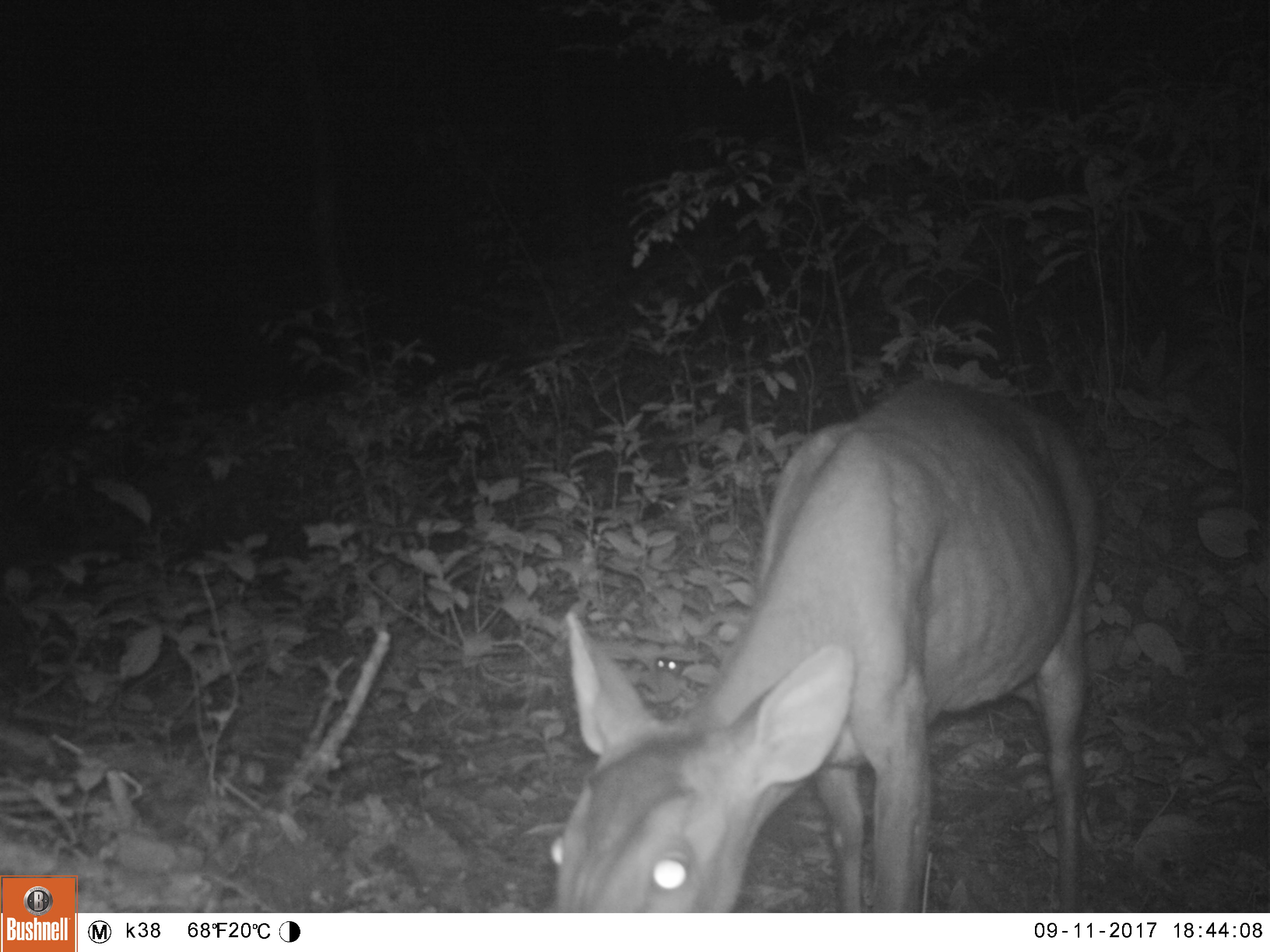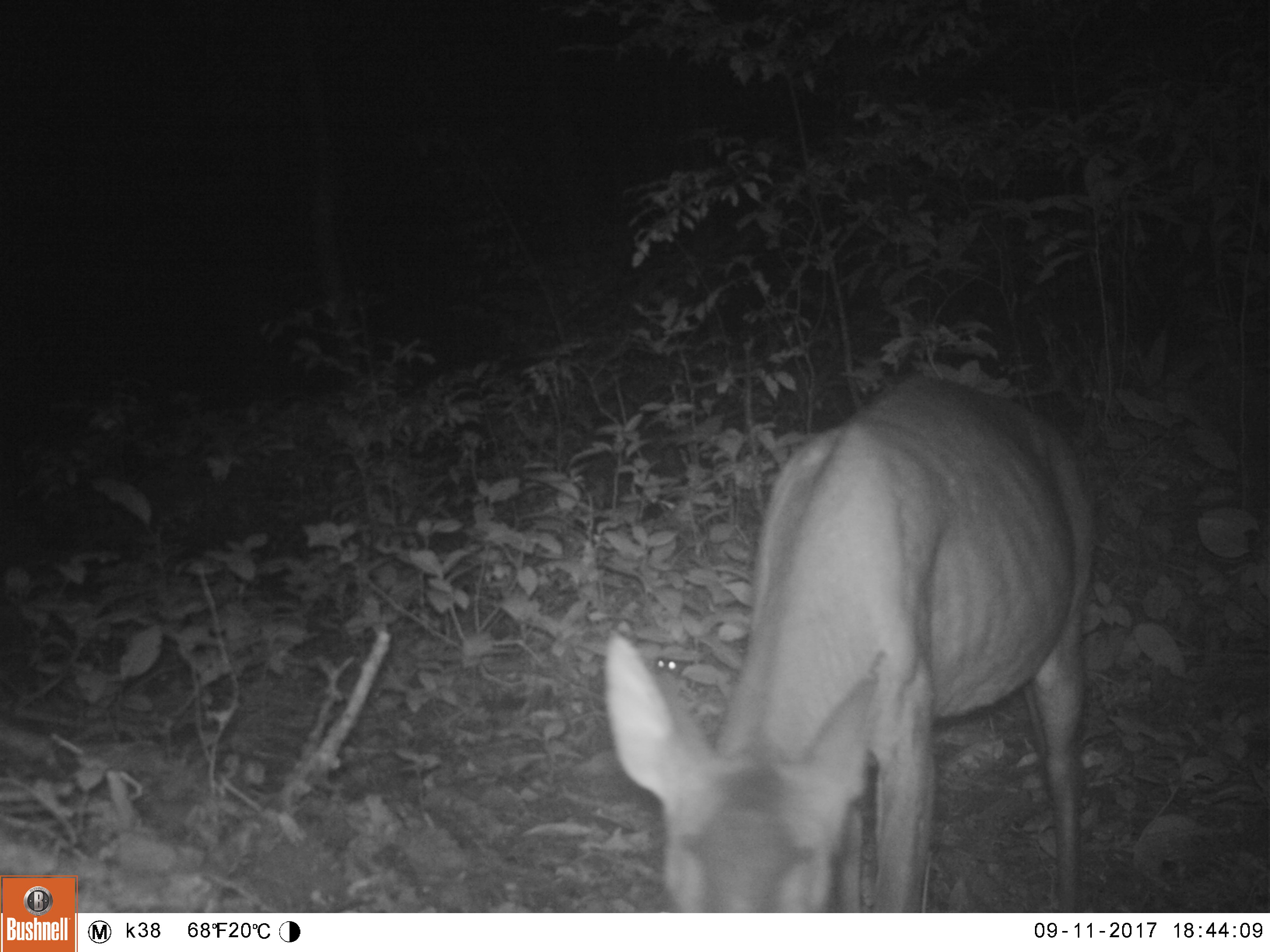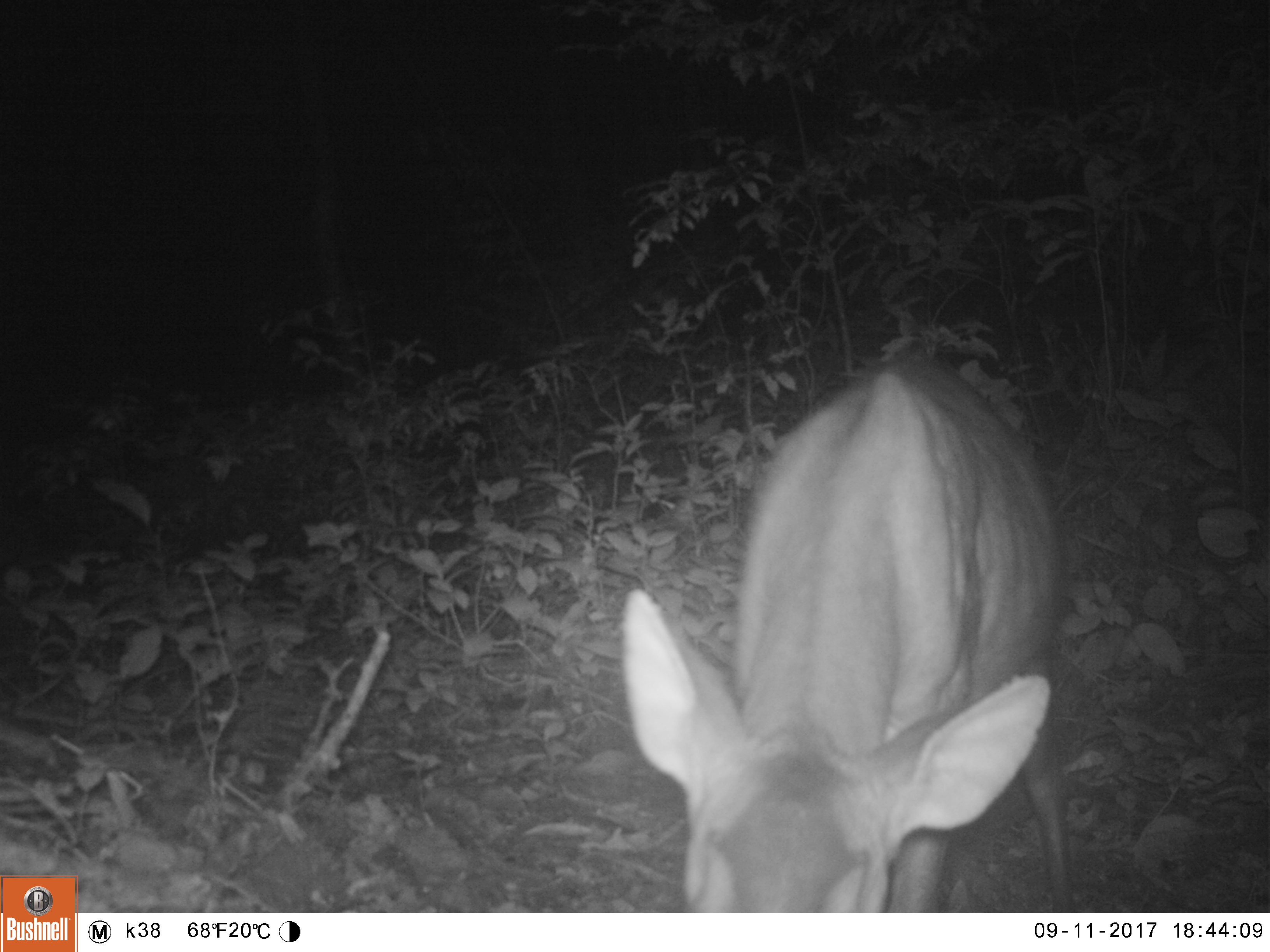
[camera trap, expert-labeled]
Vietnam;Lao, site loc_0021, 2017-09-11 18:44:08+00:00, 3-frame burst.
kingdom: Animalia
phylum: Chordata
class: Mammalia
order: Artiodactyla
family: Cervidae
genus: Muntiacus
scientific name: Muntiacus vuquangensis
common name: large-antlered muntjac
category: large antlered muntjac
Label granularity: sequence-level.